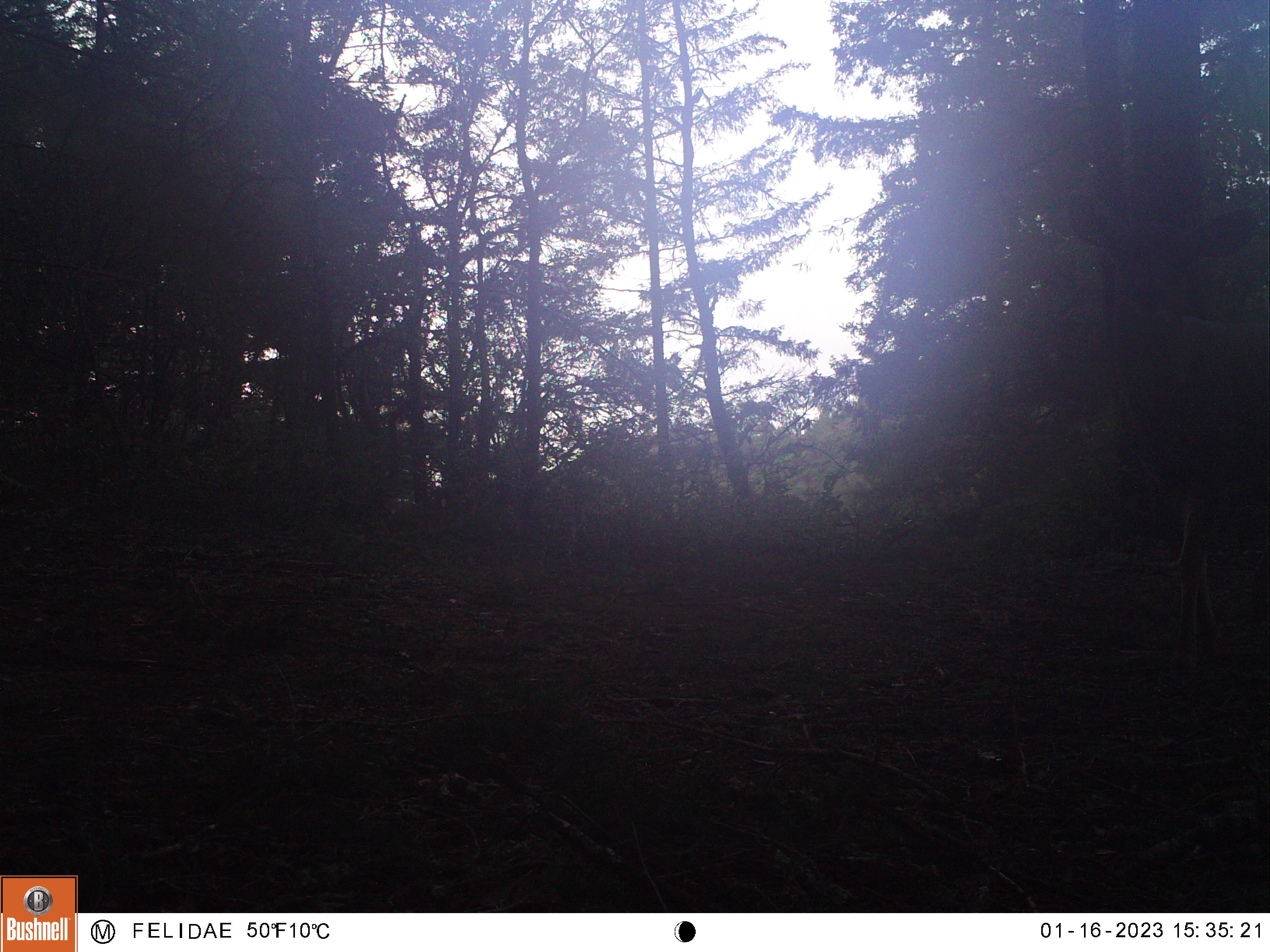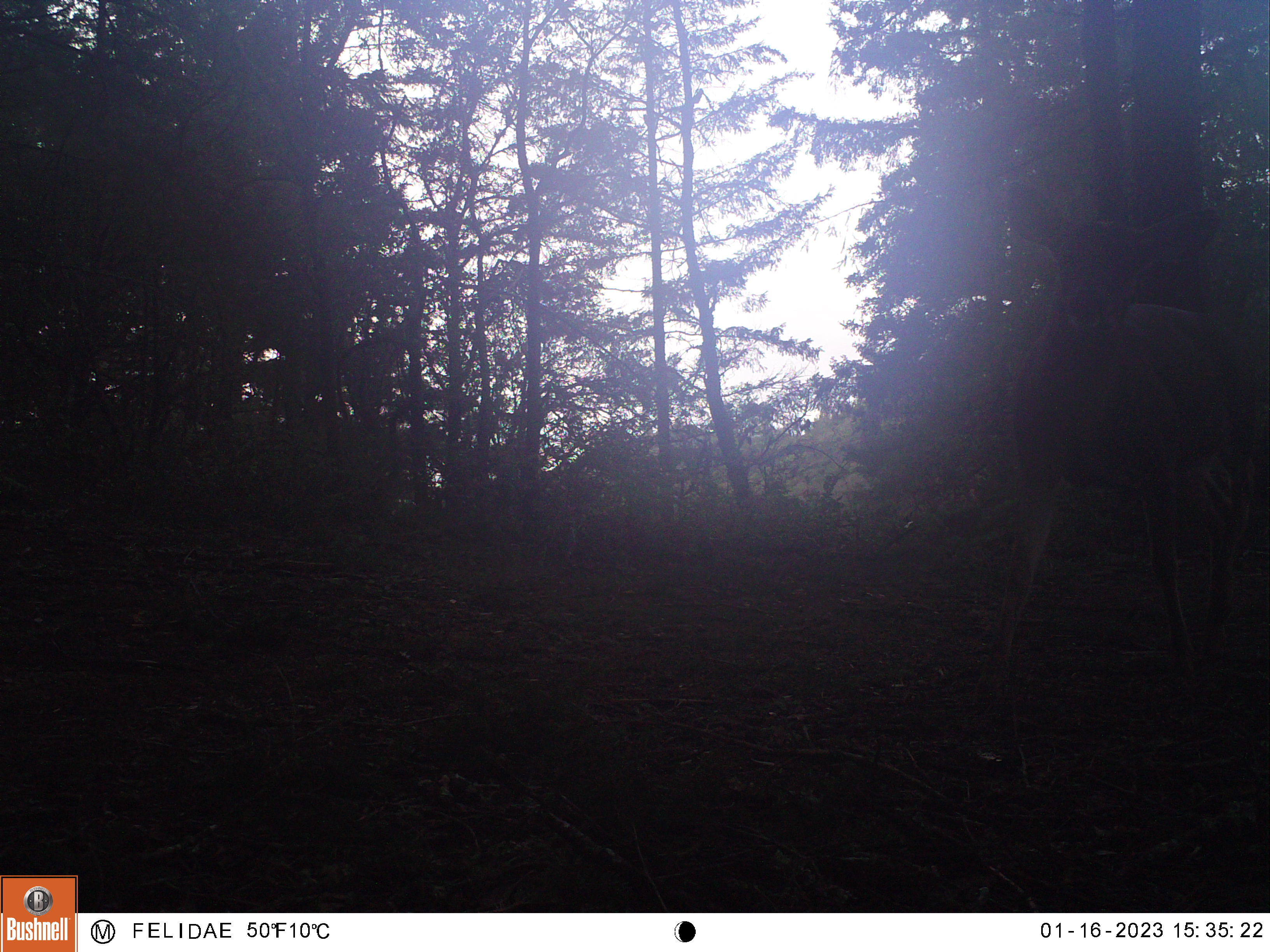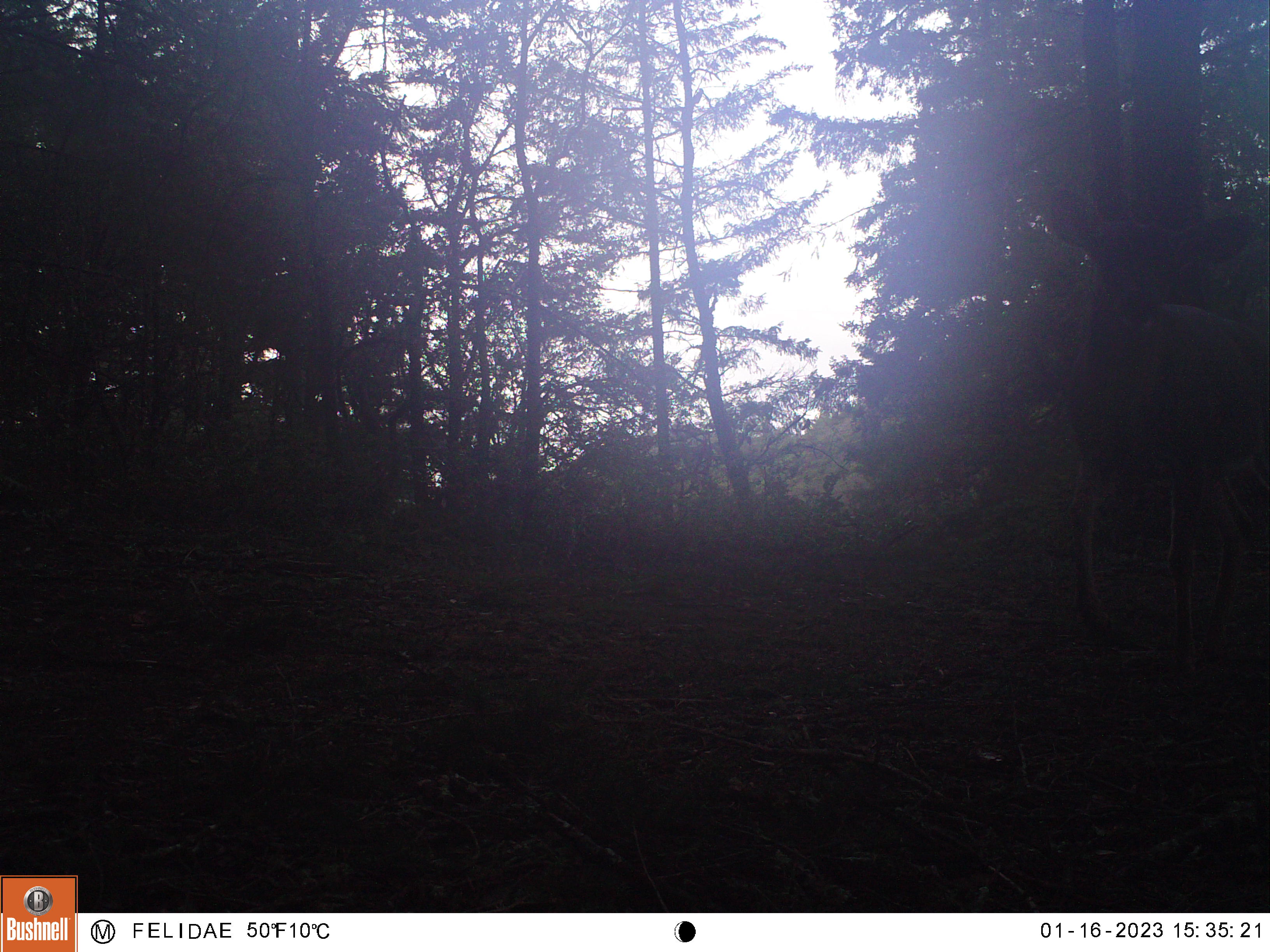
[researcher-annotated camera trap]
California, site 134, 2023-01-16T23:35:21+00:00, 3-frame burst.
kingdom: Animalia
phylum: Chordata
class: Mammalia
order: Artiodactyla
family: Cervidae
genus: Odocoileus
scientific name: Odocoileus hemionus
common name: mule deer